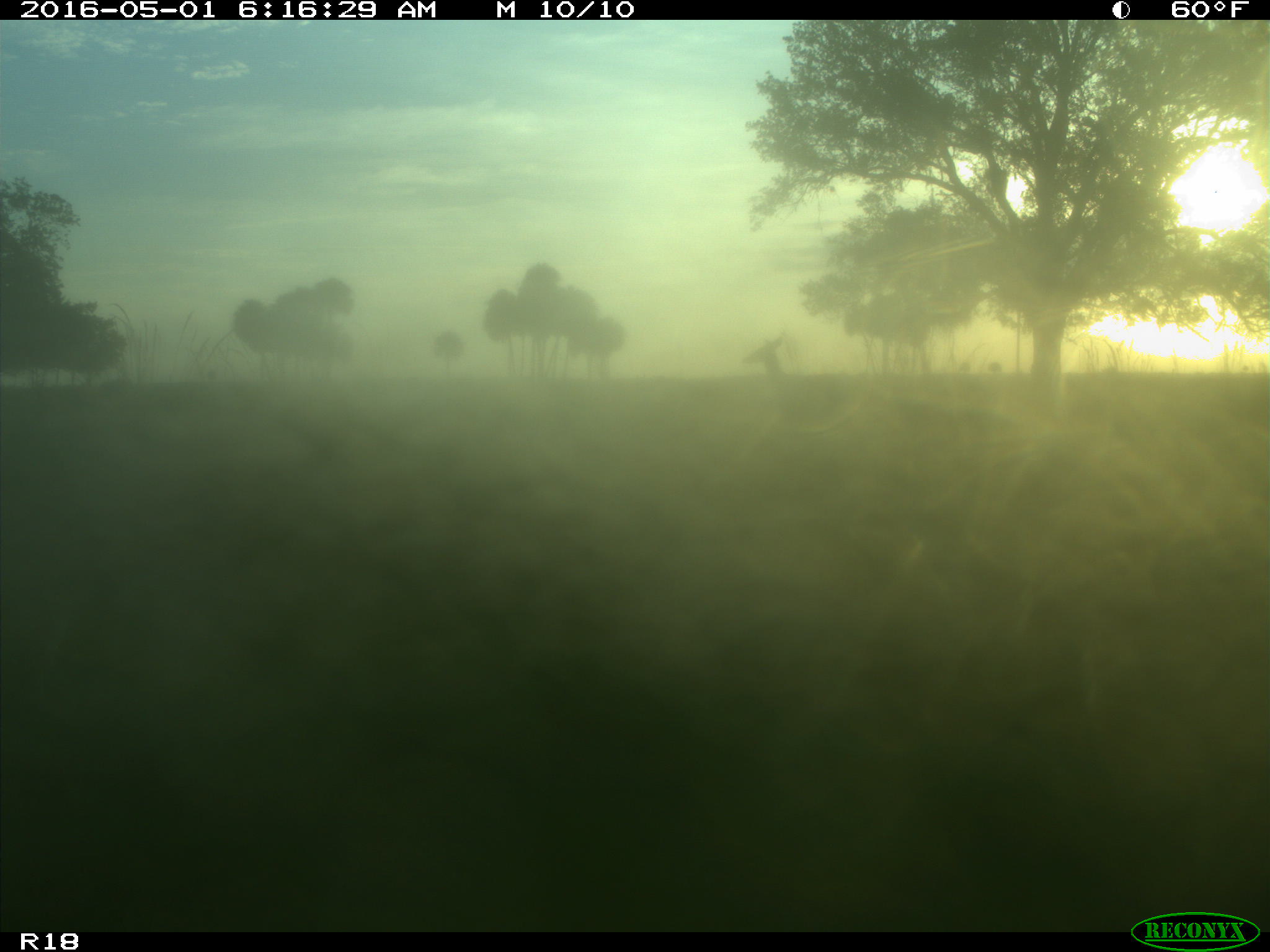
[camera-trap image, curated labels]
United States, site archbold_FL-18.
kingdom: Animalia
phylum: Chordata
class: Mammalia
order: Artiodactyla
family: Cervidae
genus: Odocoileus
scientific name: Odocoileus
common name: deer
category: unidentified deer